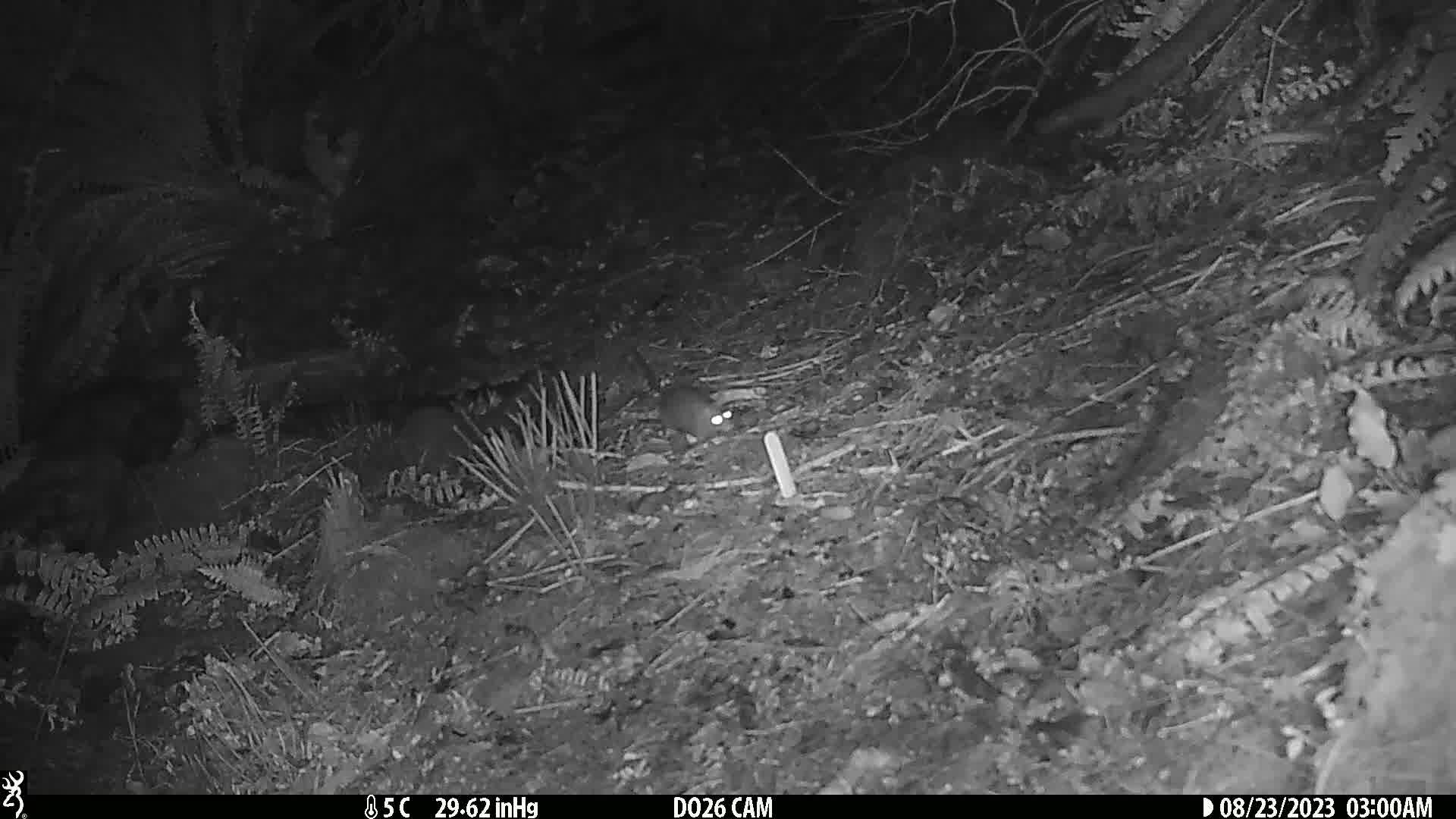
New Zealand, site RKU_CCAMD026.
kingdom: Animalia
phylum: Chordata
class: Mammalia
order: Rodentia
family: Muridae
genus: Rattus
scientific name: Rattus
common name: rat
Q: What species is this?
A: Rat (Rattus).